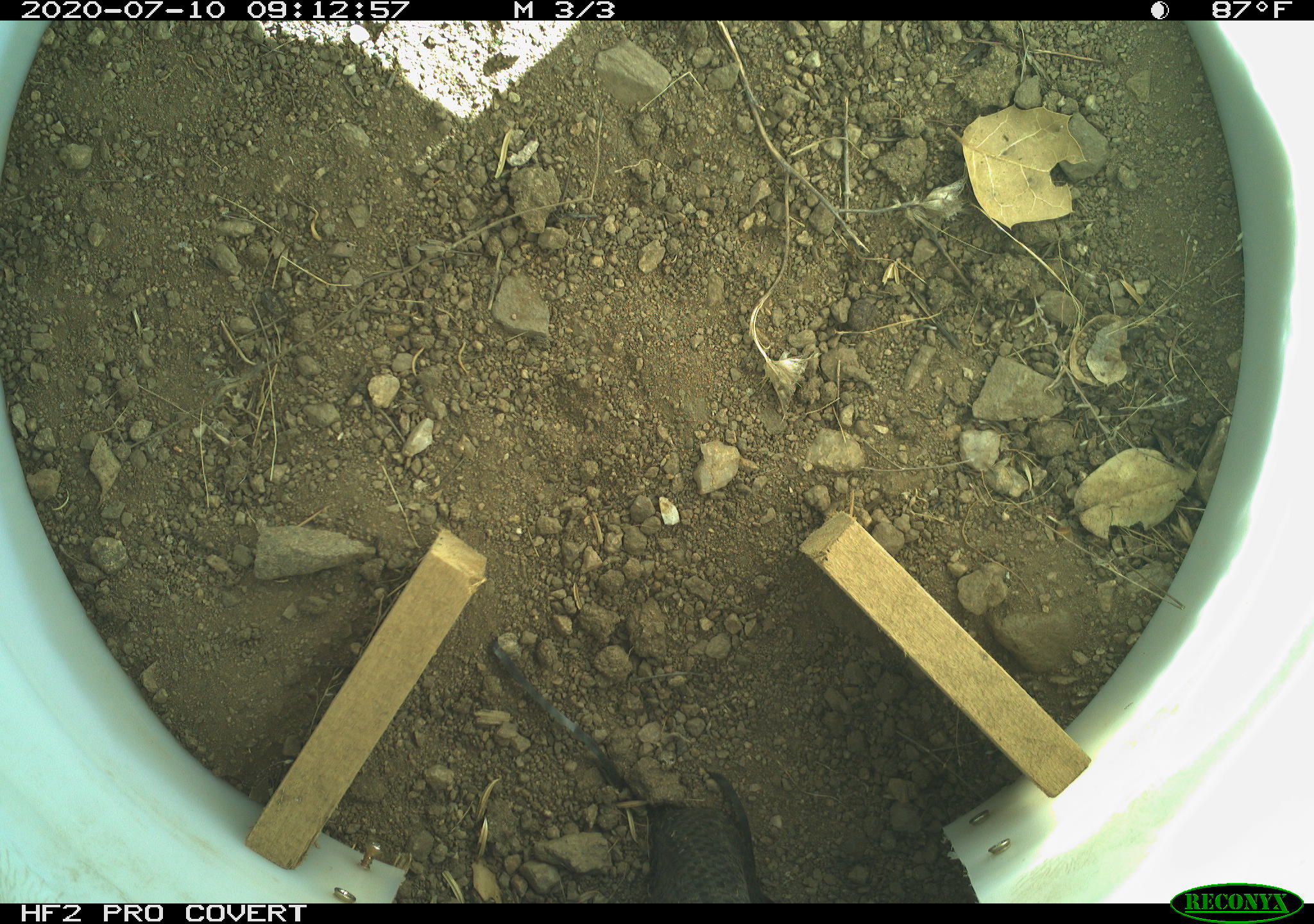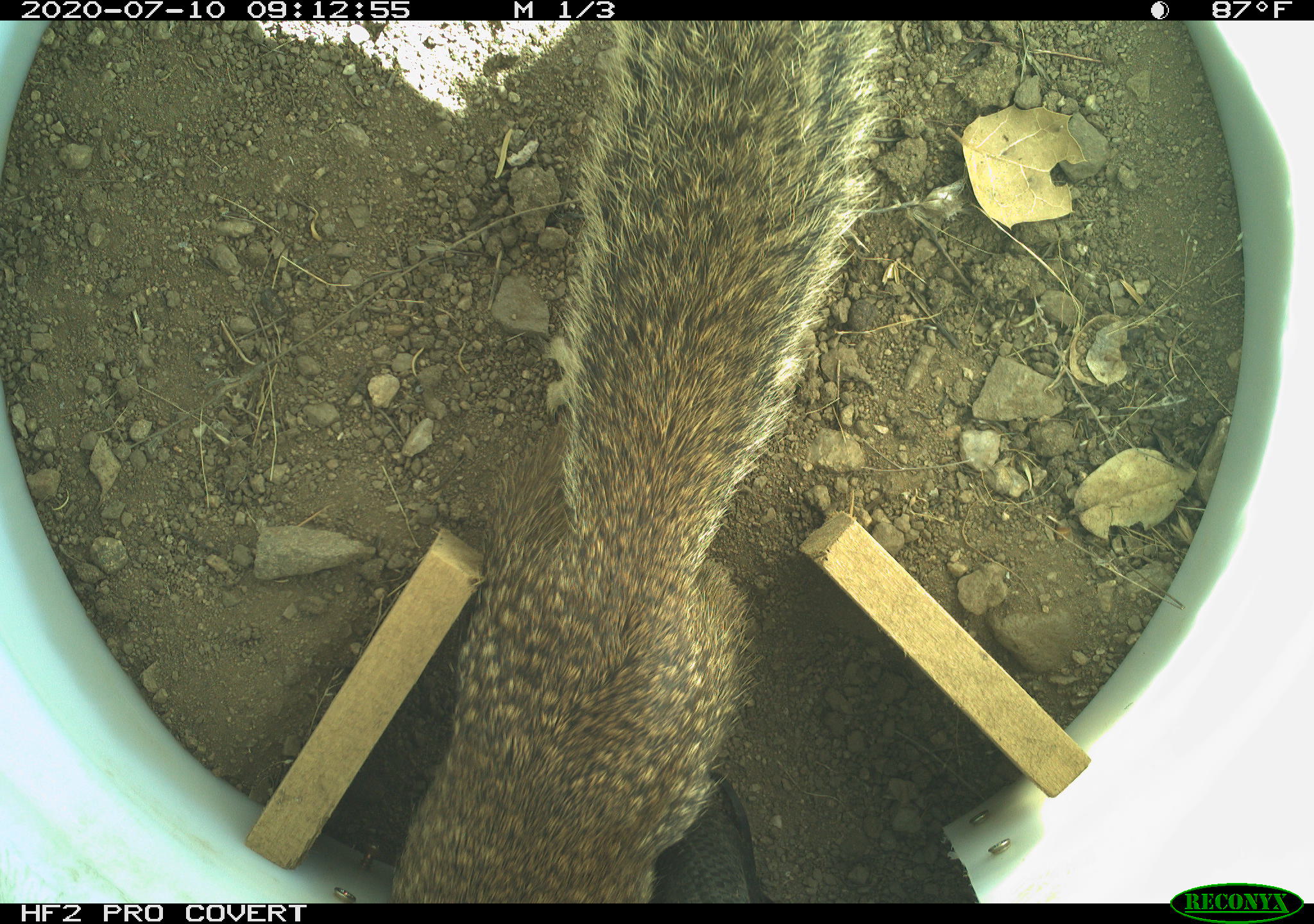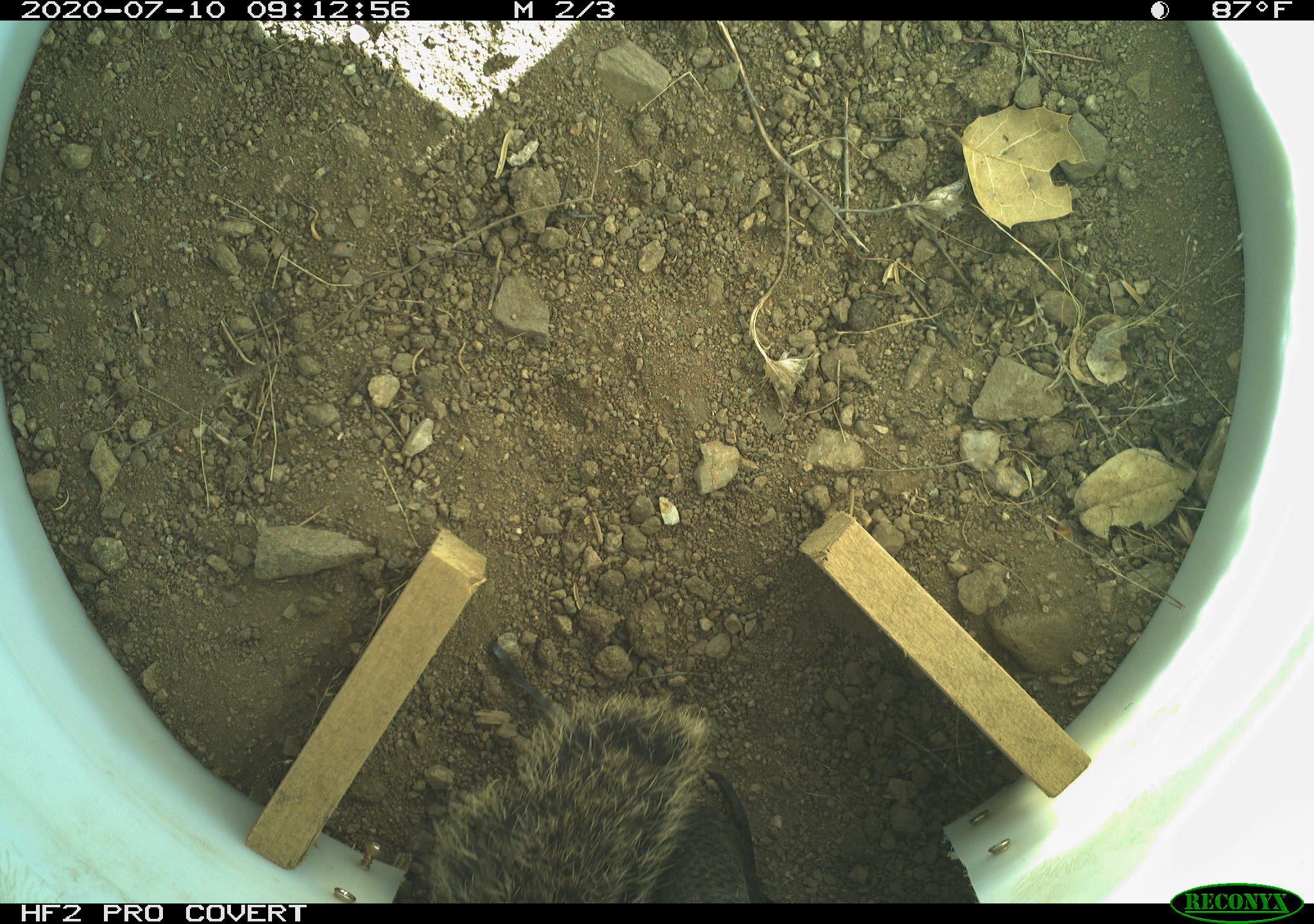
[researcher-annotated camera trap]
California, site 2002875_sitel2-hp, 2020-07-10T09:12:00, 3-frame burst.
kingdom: Animalia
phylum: Chordata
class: Mammalia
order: Rodentia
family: Sciuridae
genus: Otospermophilus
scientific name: Otospermophilus beecheyi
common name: california ground squirrel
California ground squirrel (Otospermophilus beecheyi).